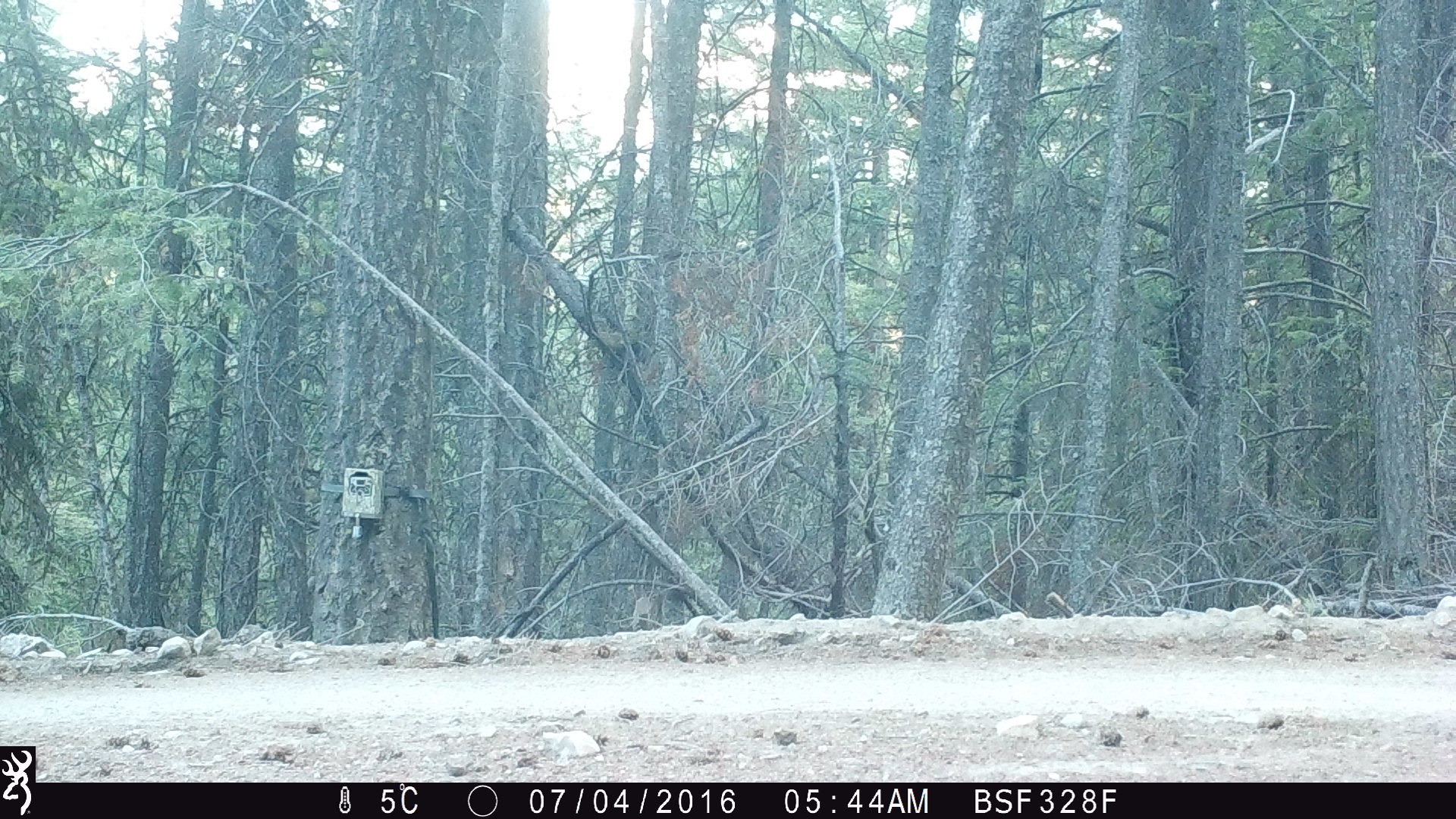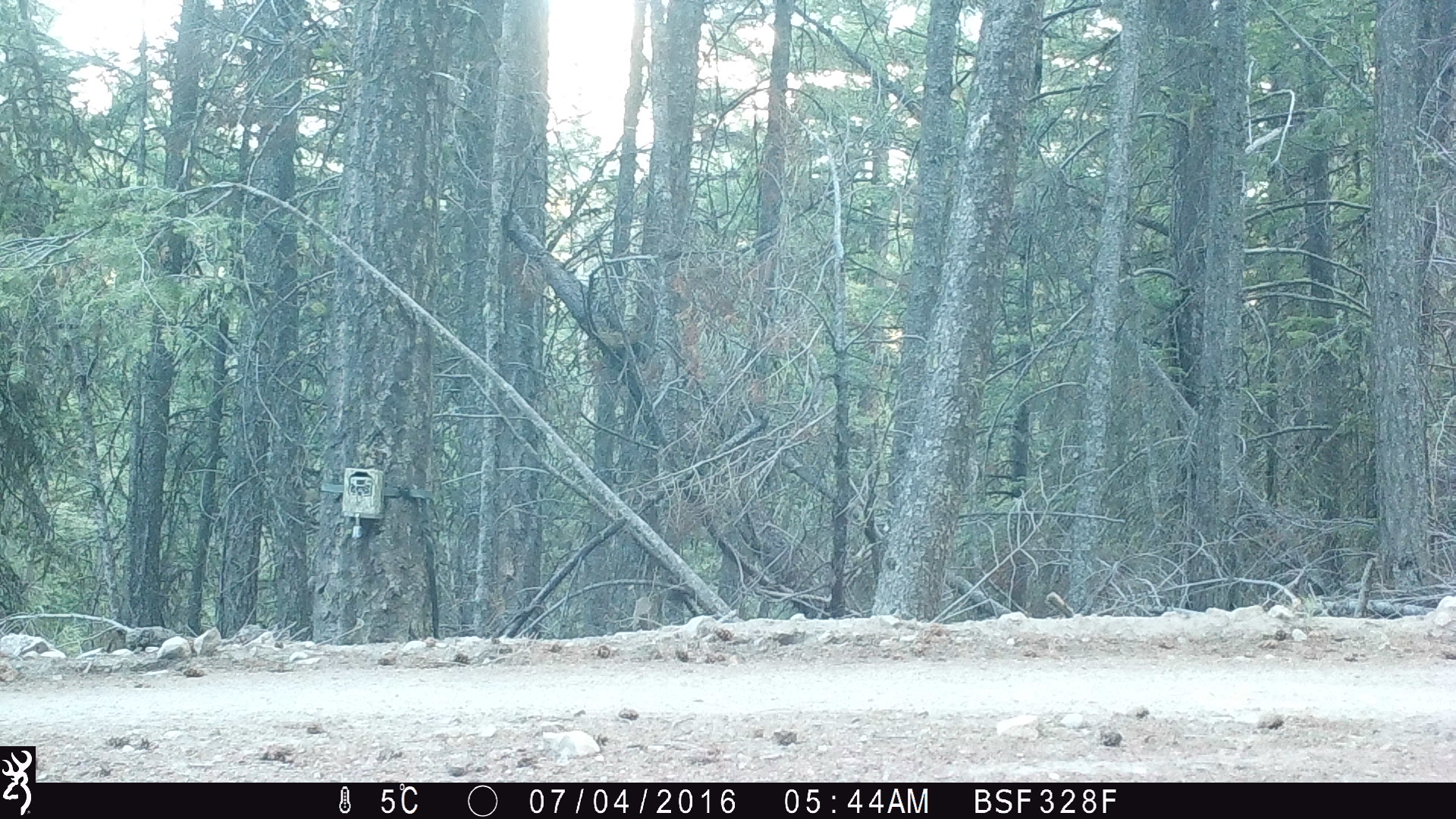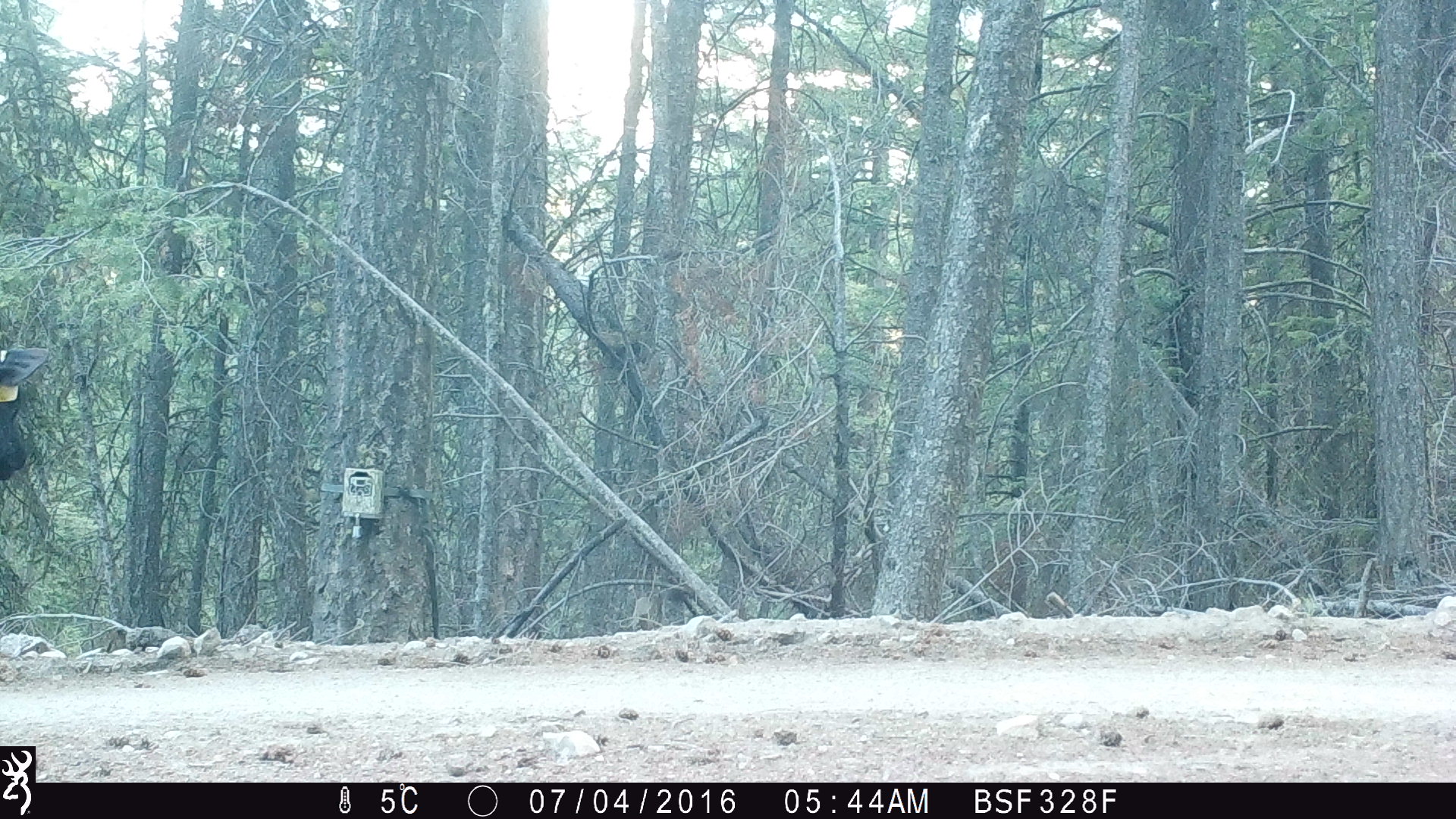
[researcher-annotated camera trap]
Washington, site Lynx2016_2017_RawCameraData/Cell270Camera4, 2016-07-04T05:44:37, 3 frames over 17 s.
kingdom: Animalia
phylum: Chordata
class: Mammalia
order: Artiodactyla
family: Bovidae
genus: Bos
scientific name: Bos taurus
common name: domestic cattle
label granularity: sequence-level